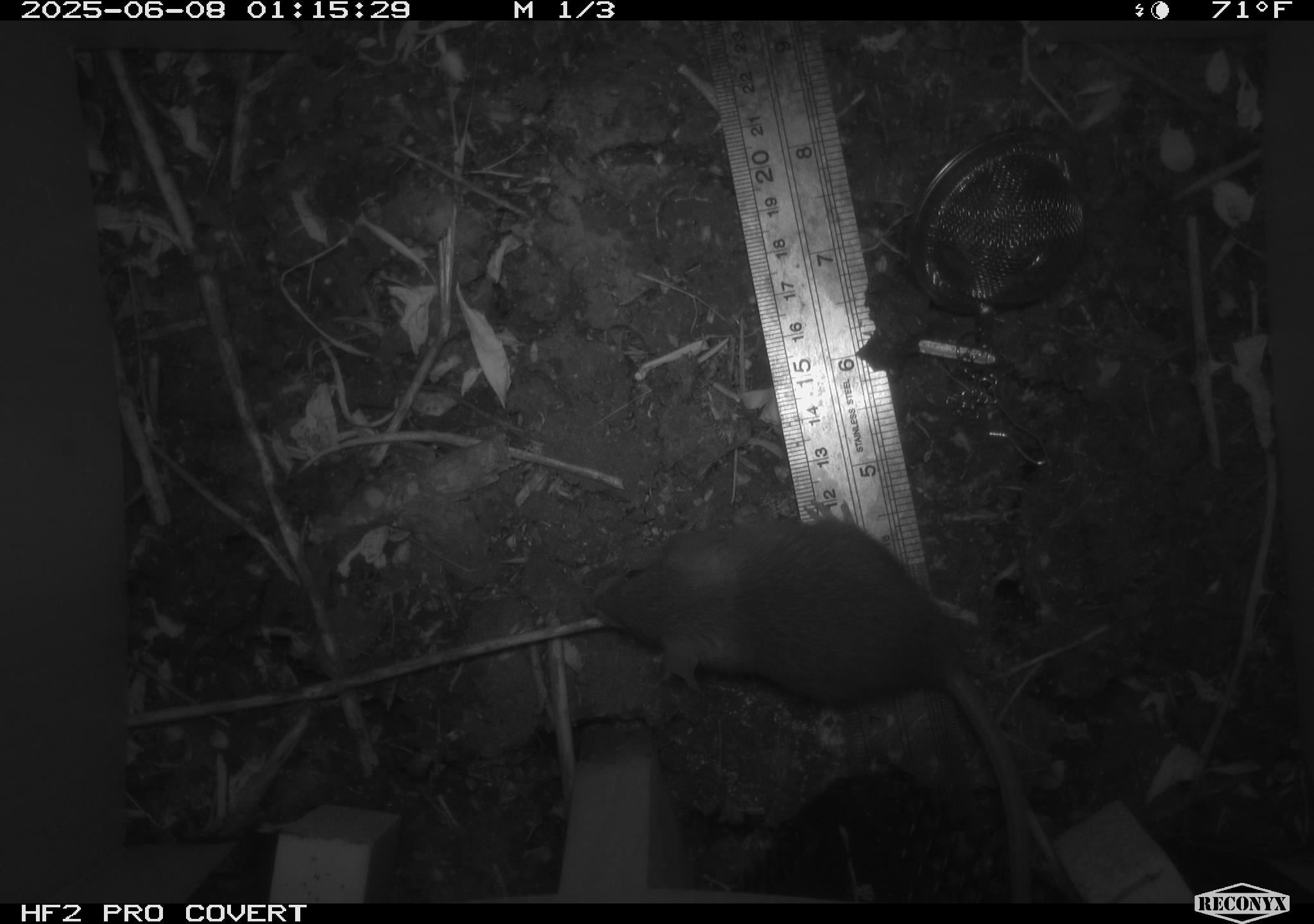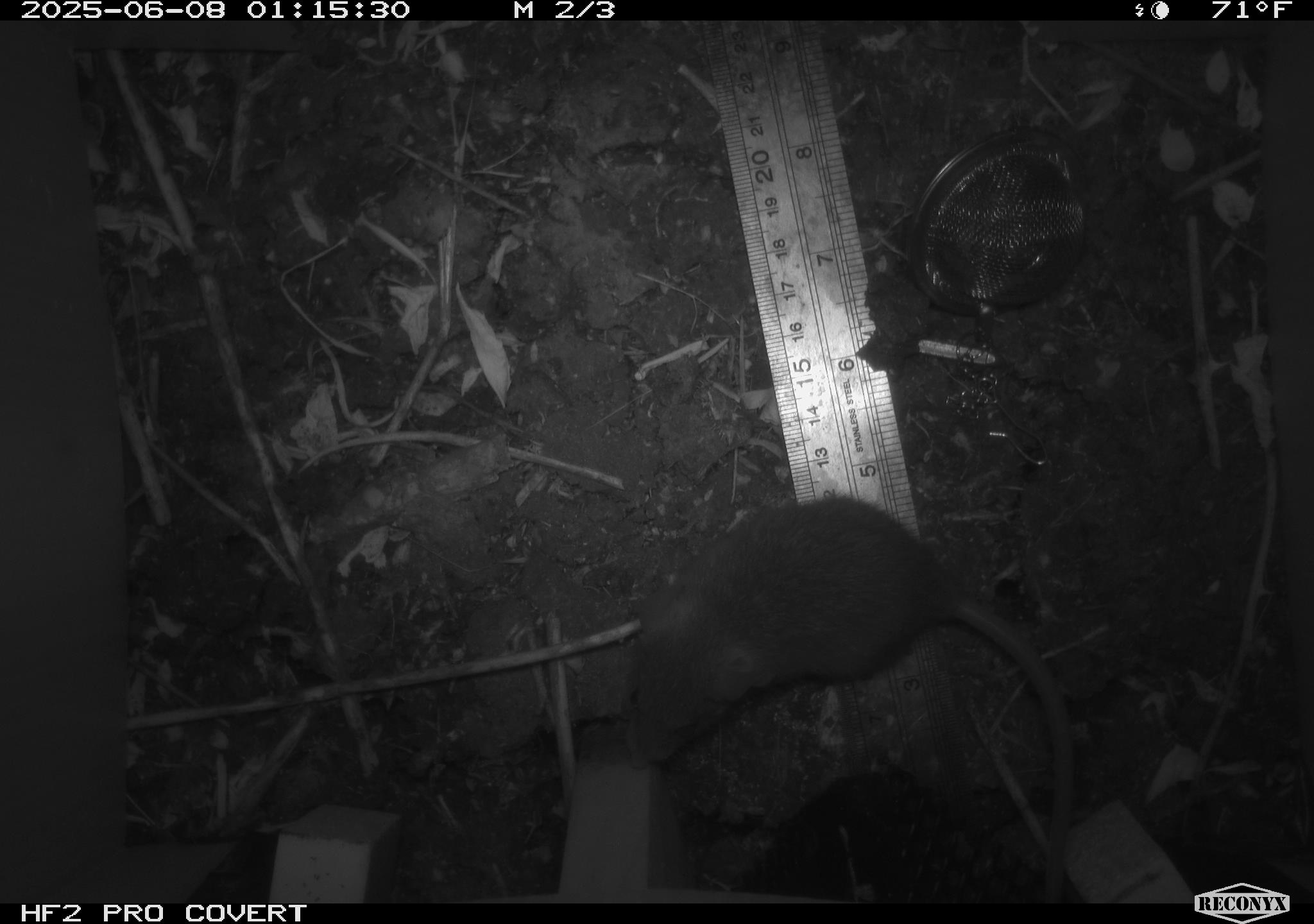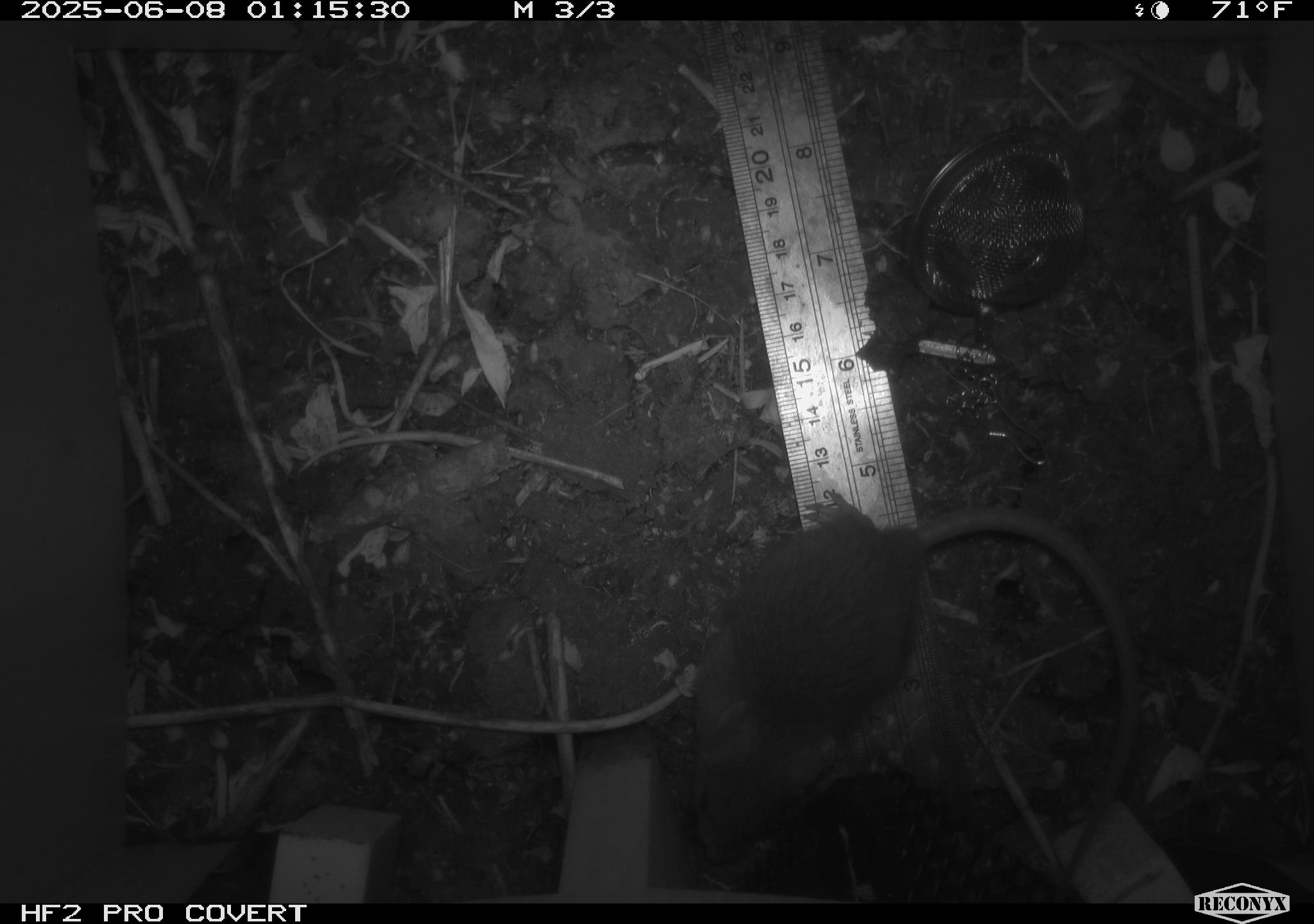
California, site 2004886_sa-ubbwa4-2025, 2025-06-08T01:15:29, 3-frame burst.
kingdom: Animalia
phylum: Chordata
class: Mammalia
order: Rodentia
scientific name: Rodentia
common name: rodent